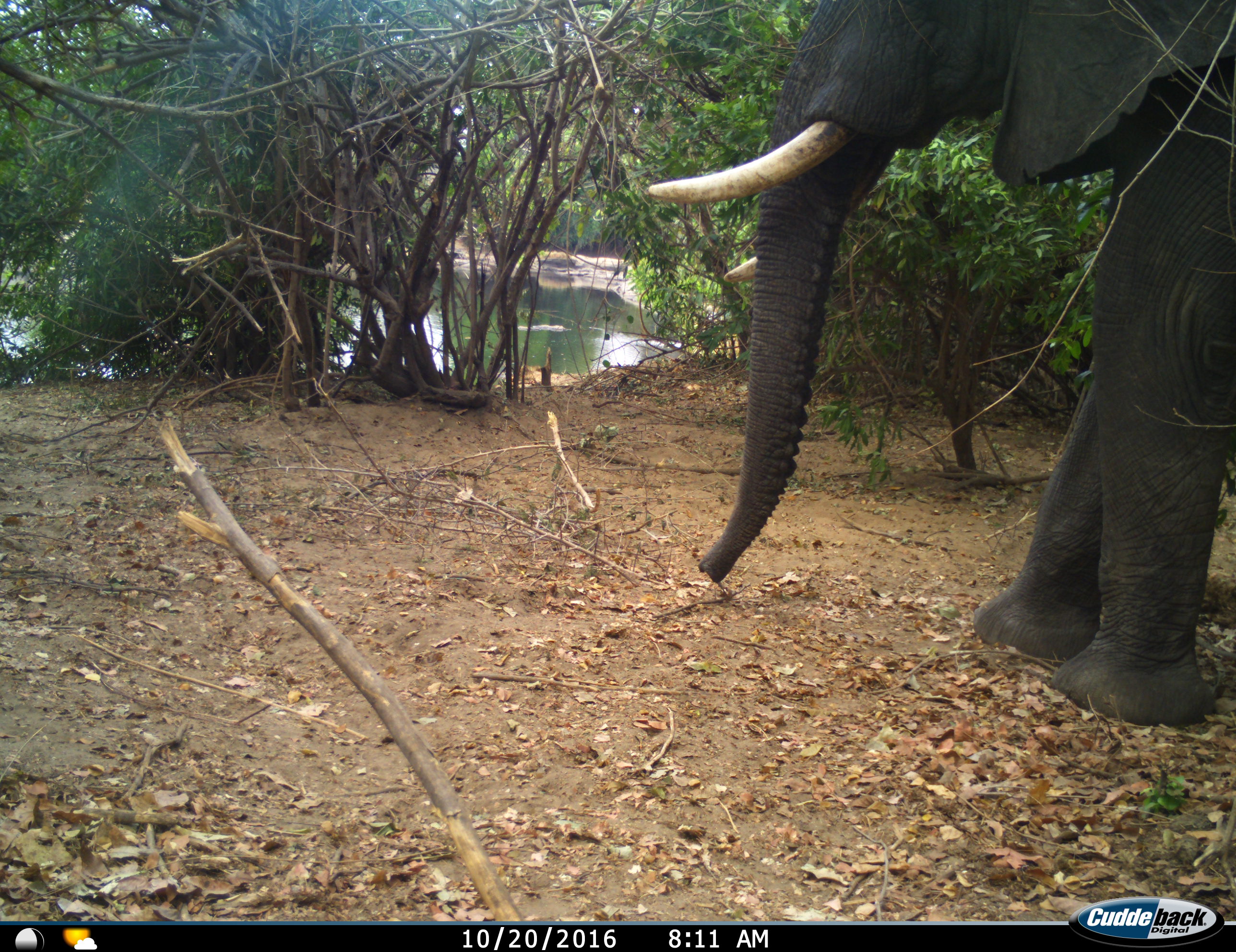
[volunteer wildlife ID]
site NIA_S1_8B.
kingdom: Animalia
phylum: Chordata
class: Mammalia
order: Proboscidea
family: Elephantidae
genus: Loxodonta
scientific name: Loxodonta africana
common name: african bush elephant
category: elephant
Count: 1.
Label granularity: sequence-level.